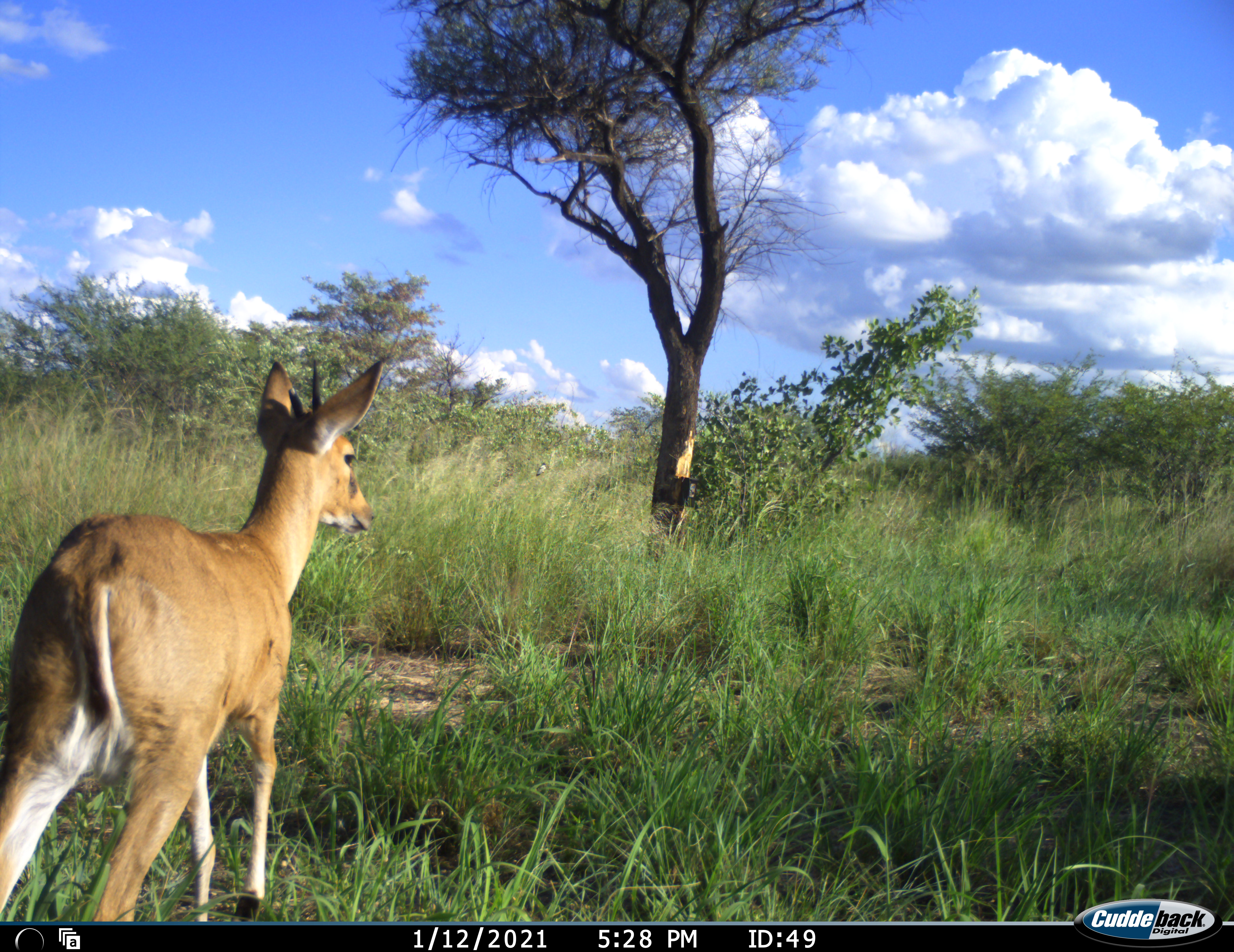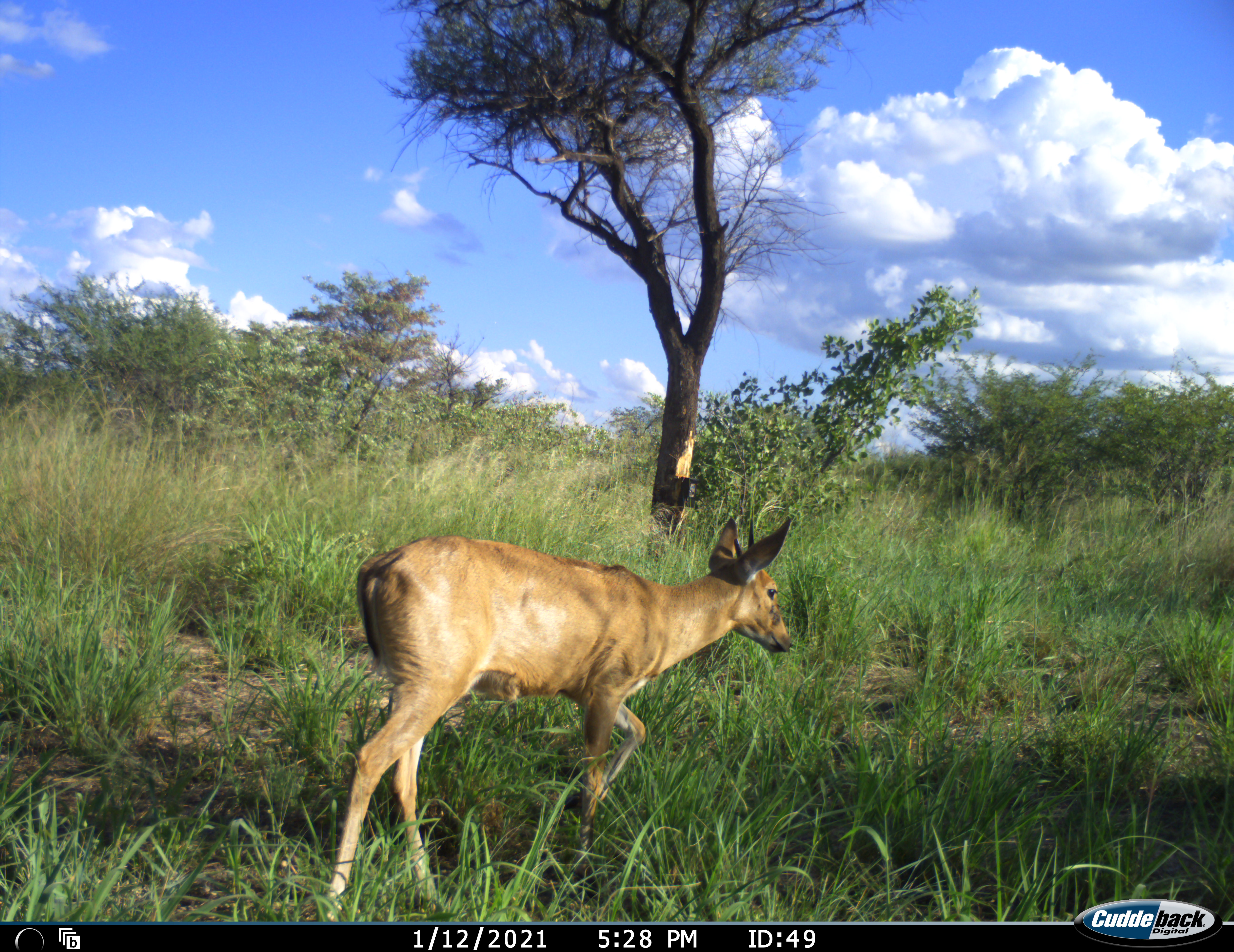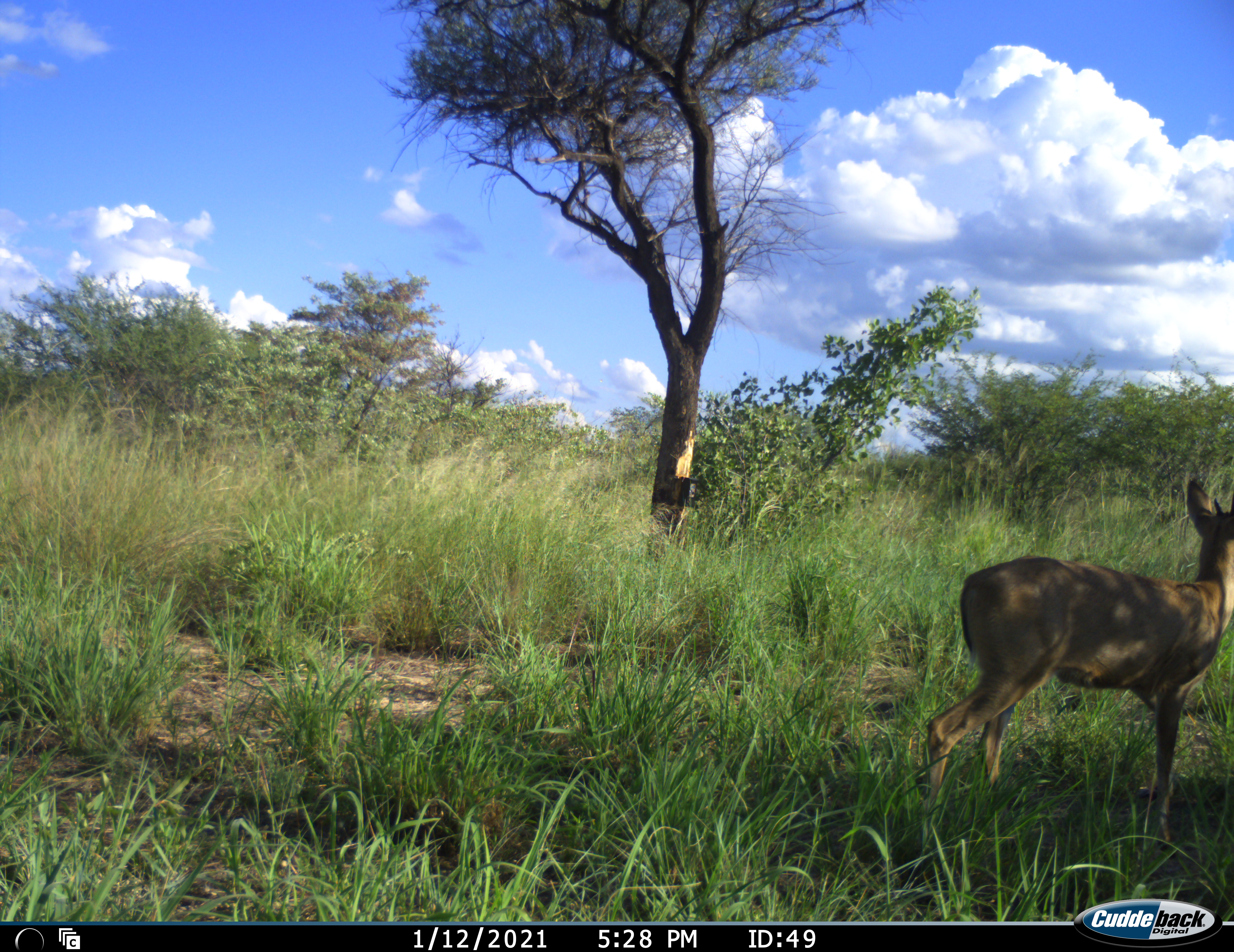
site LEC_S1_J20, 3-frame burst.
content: unidentified animal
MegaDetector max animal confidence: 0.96